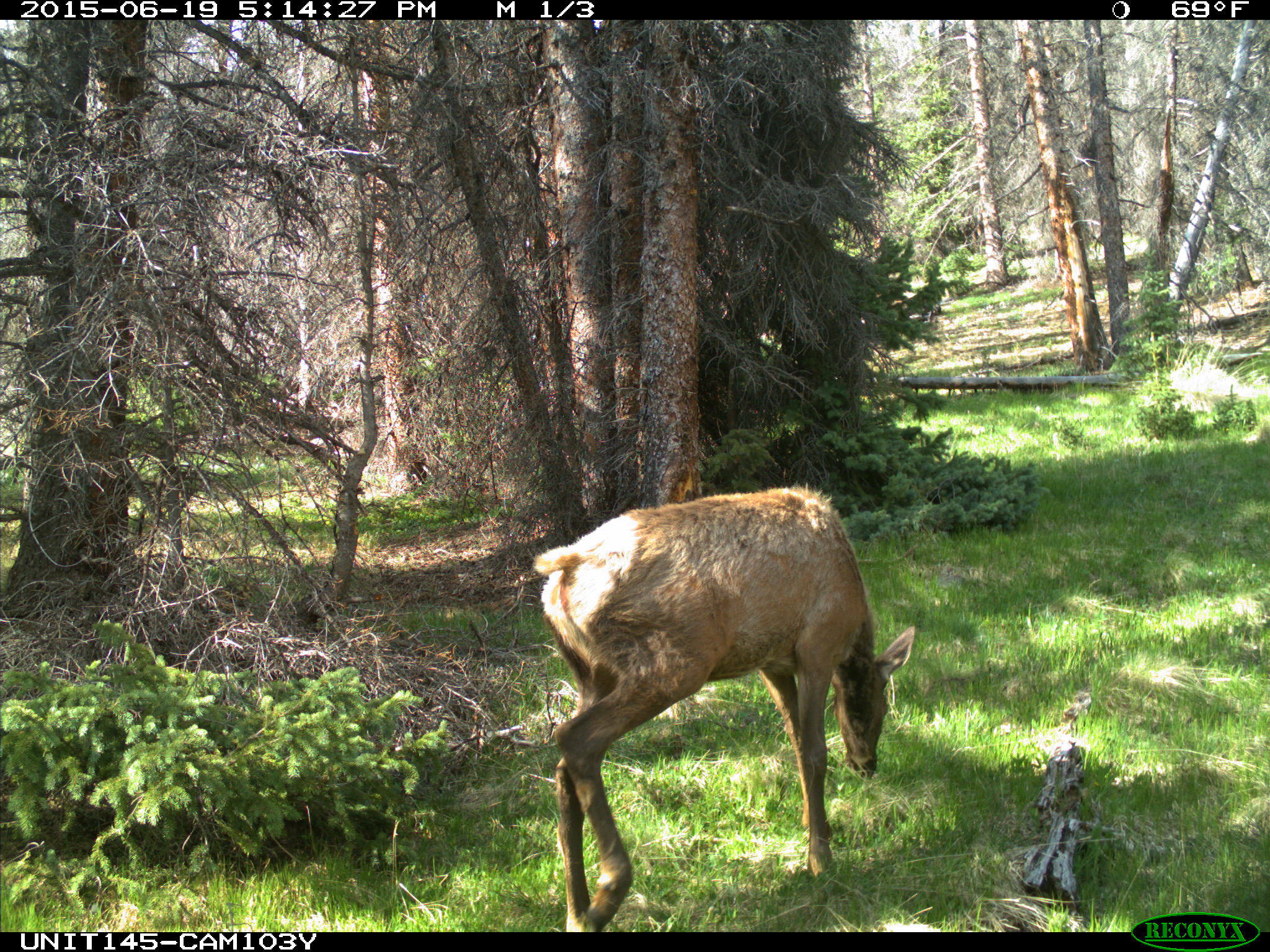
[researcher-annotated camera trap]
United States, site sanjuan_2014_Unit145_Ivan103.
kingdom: Animalia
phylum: Chordata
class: Mammalia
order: Artiodactyla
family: Cervidae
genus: Cervus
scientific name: Cervus elaphus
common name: red deer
Cervus elaphus (red deer).